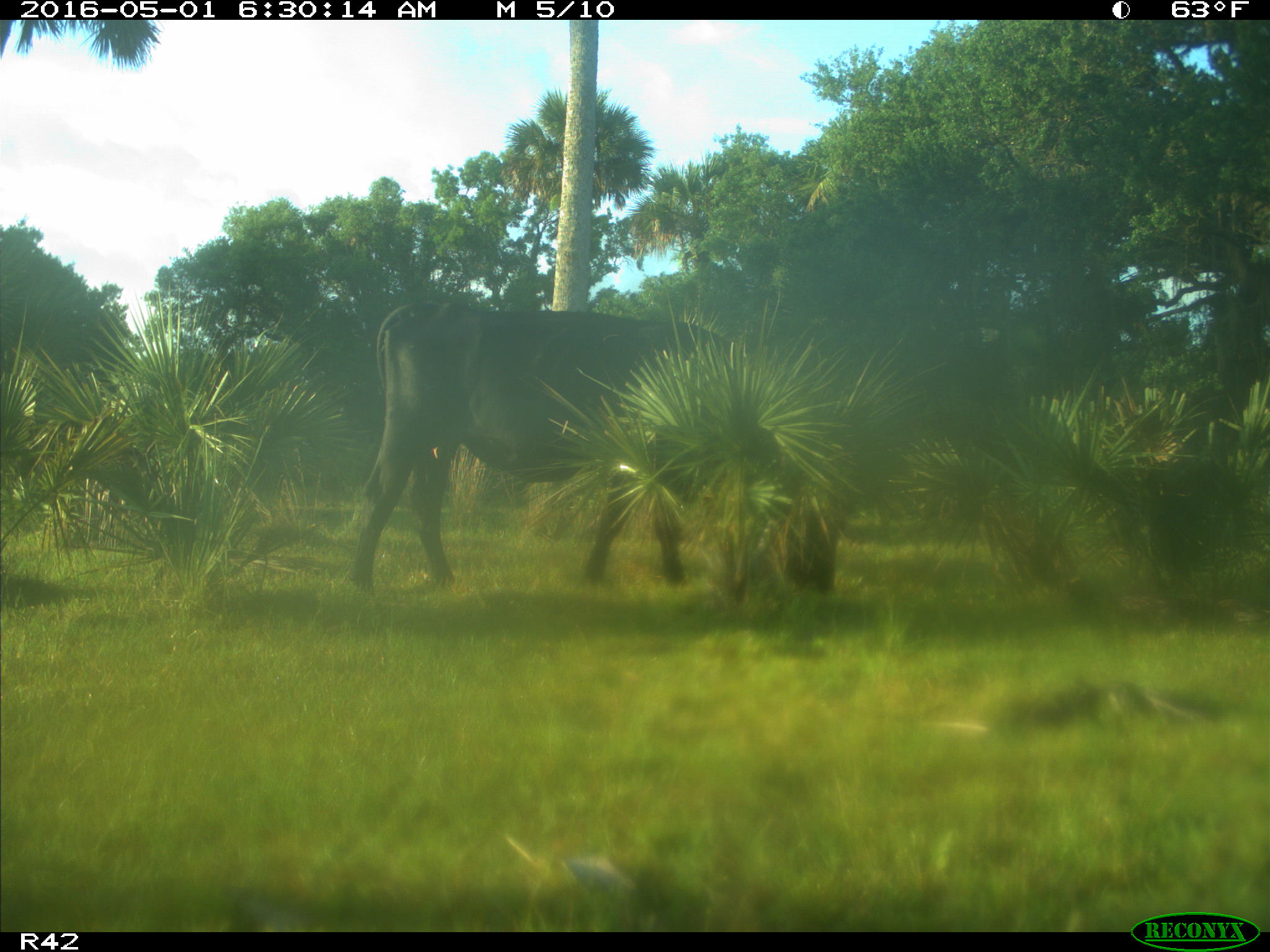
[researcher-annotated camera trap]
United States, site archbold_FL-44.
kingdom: Animalia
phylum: Chordata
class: Mammalia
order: Artiodactyla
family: Bovidae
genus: Bos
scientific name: Bos taurus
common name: domestic cow